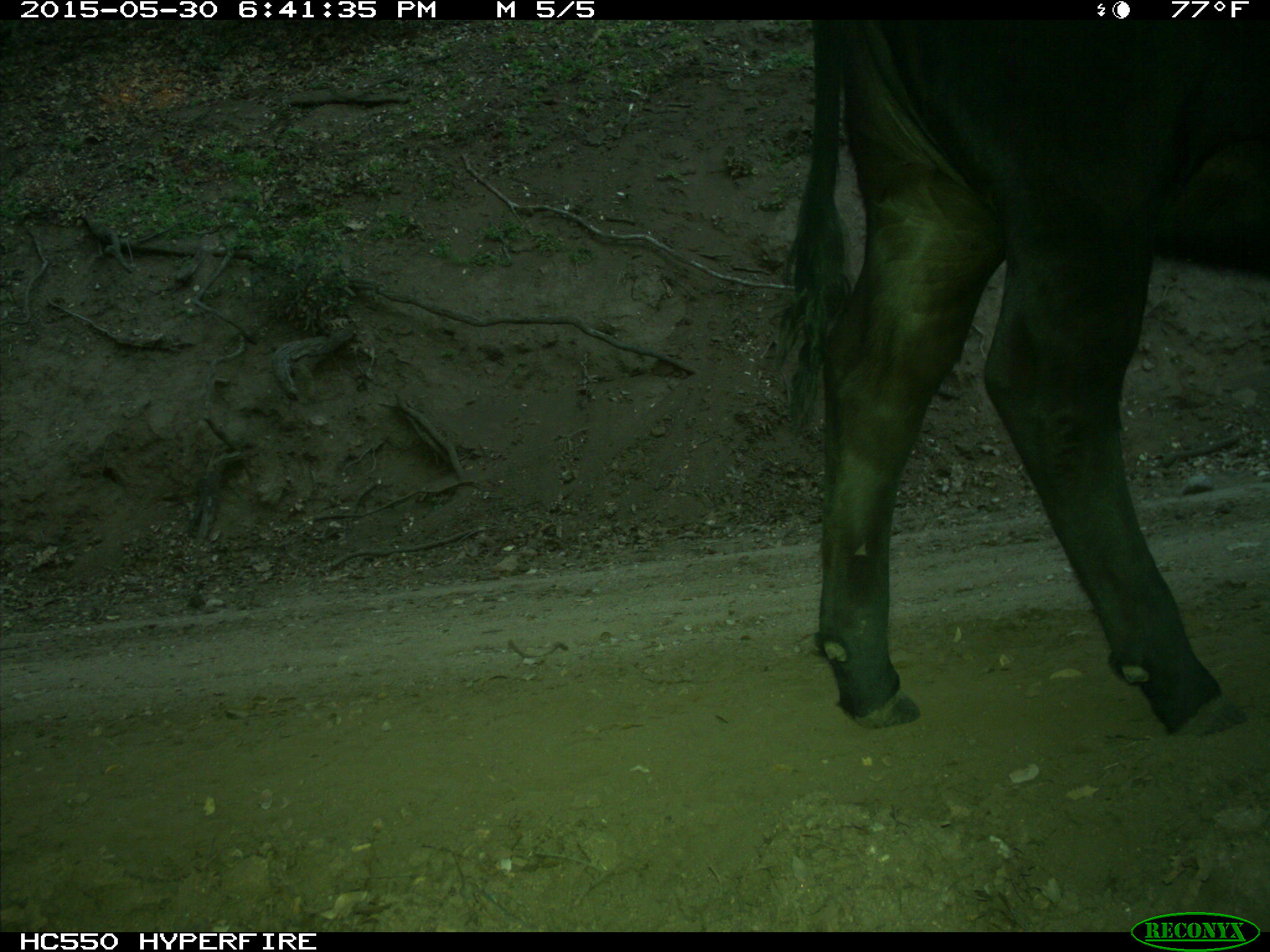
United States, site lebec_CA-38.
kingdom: Animalia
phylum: Chordata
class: Mammalia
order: Artiodactyla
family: Bovidae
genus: Bos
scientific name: Bos taurus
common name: domestic cow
Bos taurus (domestic cow).